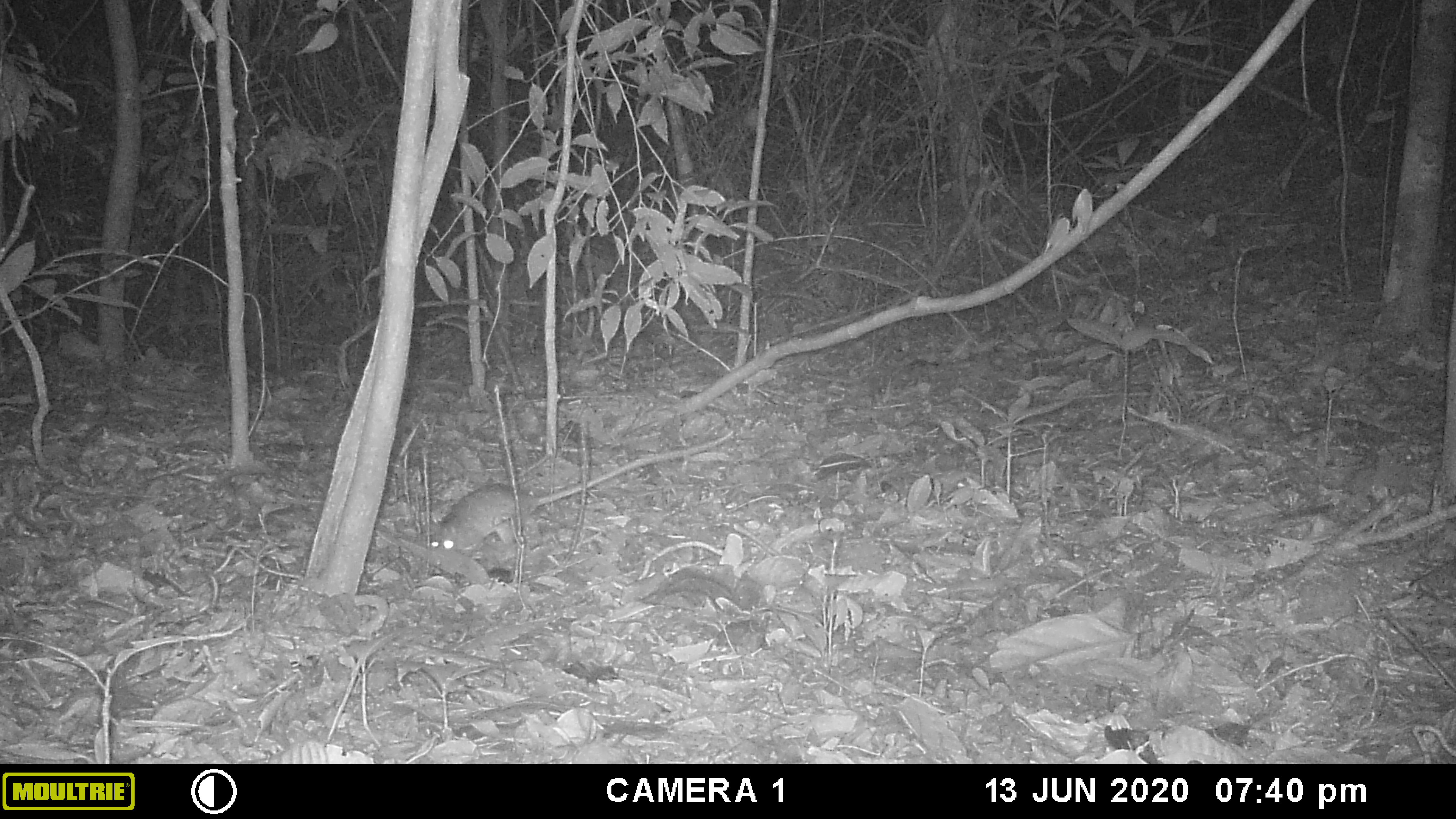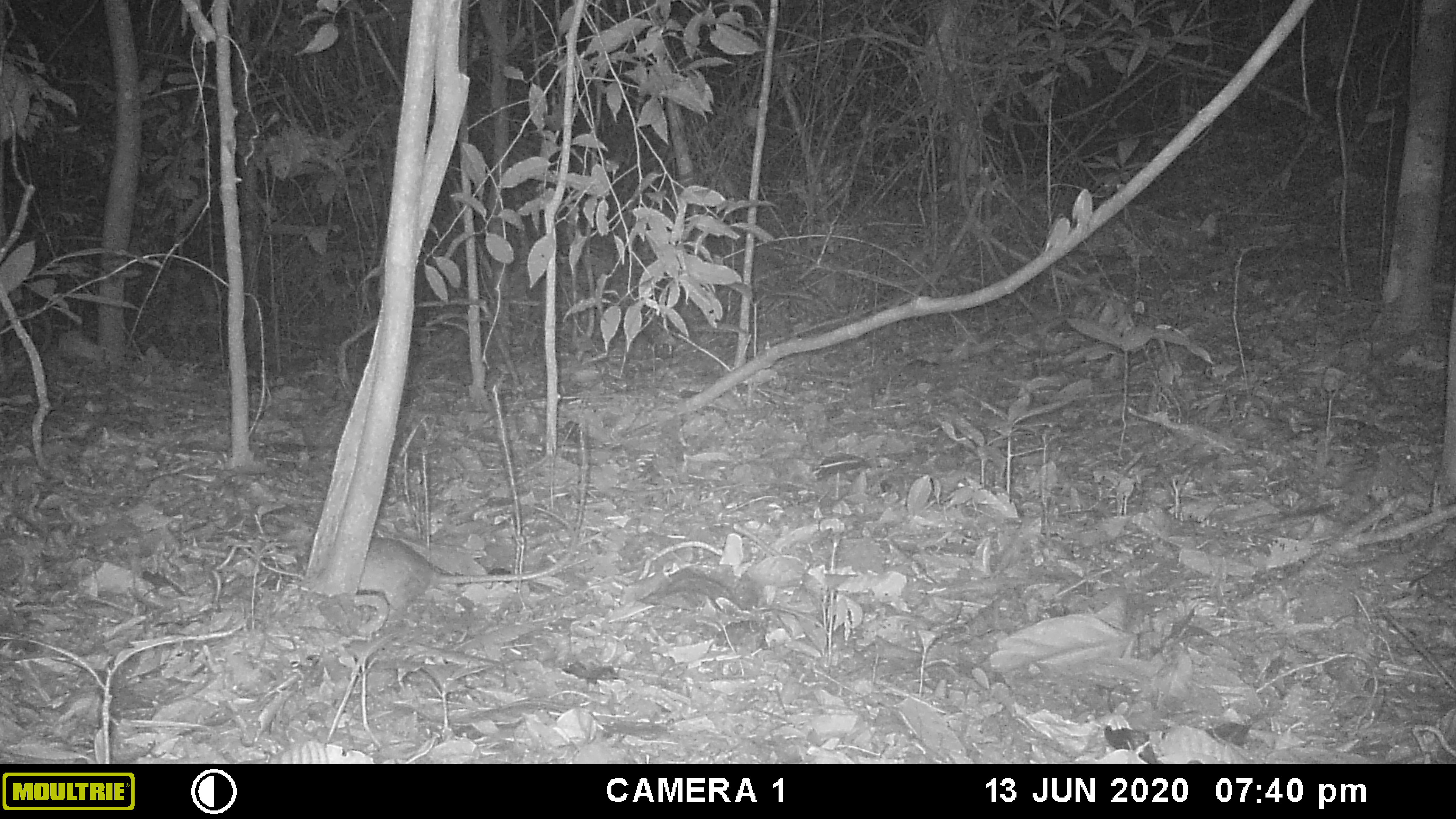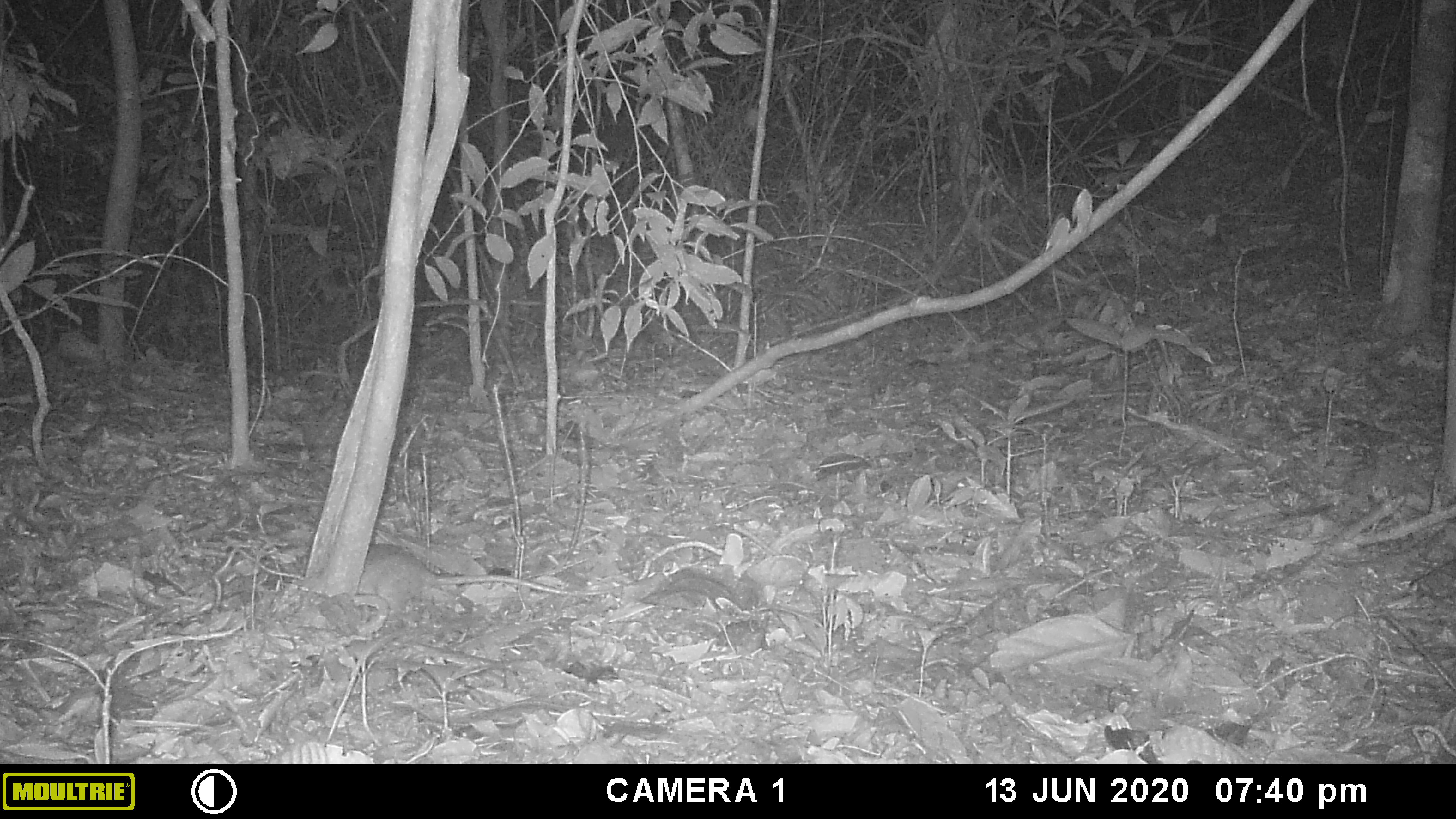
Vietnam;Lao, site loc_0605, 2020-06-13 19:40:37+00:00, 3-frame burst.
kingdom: Animalia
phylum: Chordata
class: Mammalia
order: Rodentia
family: Muridae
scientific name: Muridae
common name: old-world mice and rats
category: unidentified murid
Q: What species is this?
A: Unidentified murid (old-world mice and rats) (Muridae).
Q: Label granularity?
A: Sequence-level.